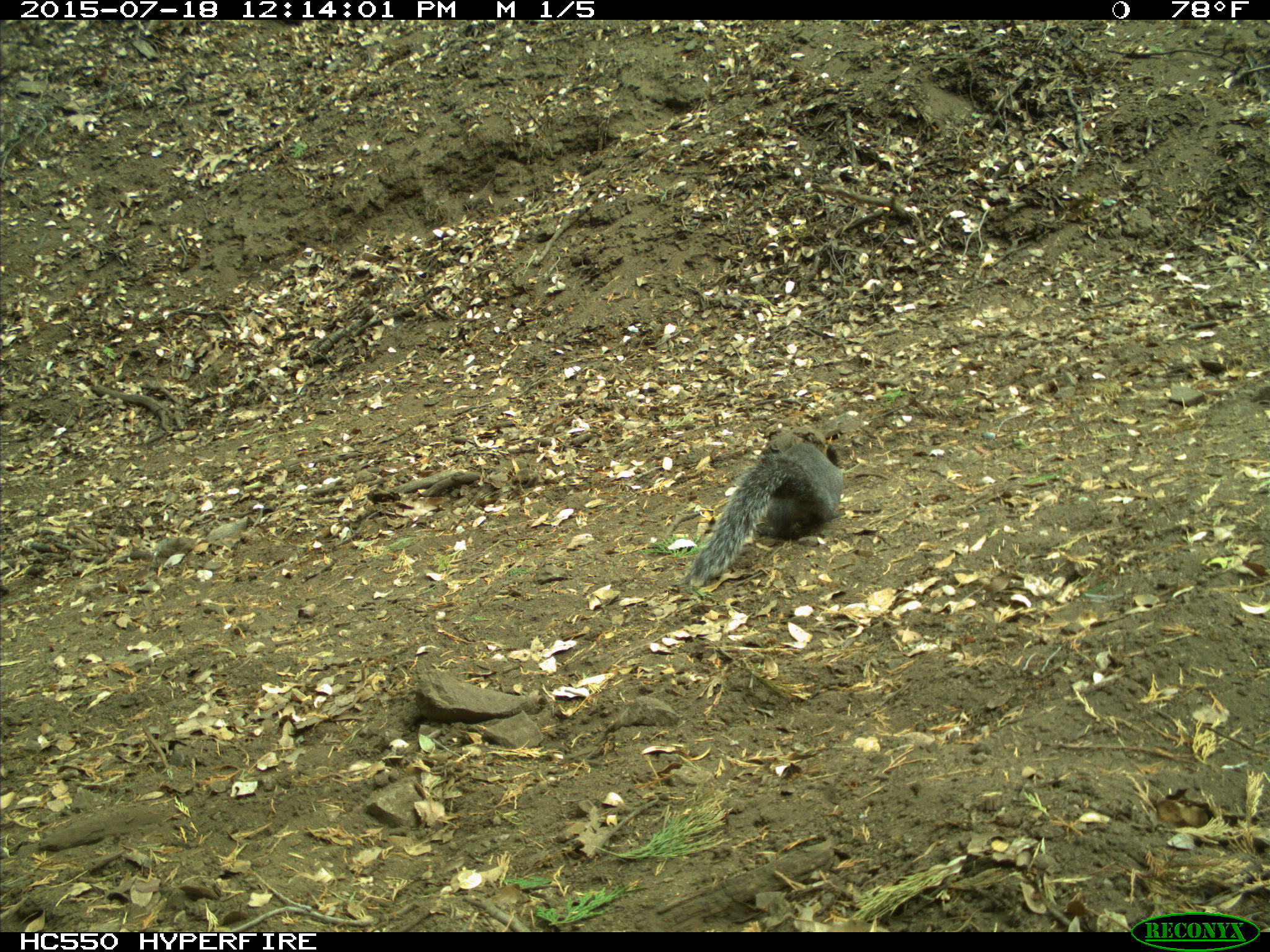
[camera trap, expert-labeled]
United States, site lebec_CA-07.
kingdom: Animalia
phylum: Chordata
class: Mammalia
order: Rodentia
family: Sciuridae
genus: Sciurus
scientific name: Sciurus carolinensis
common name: eastern gray squirrel